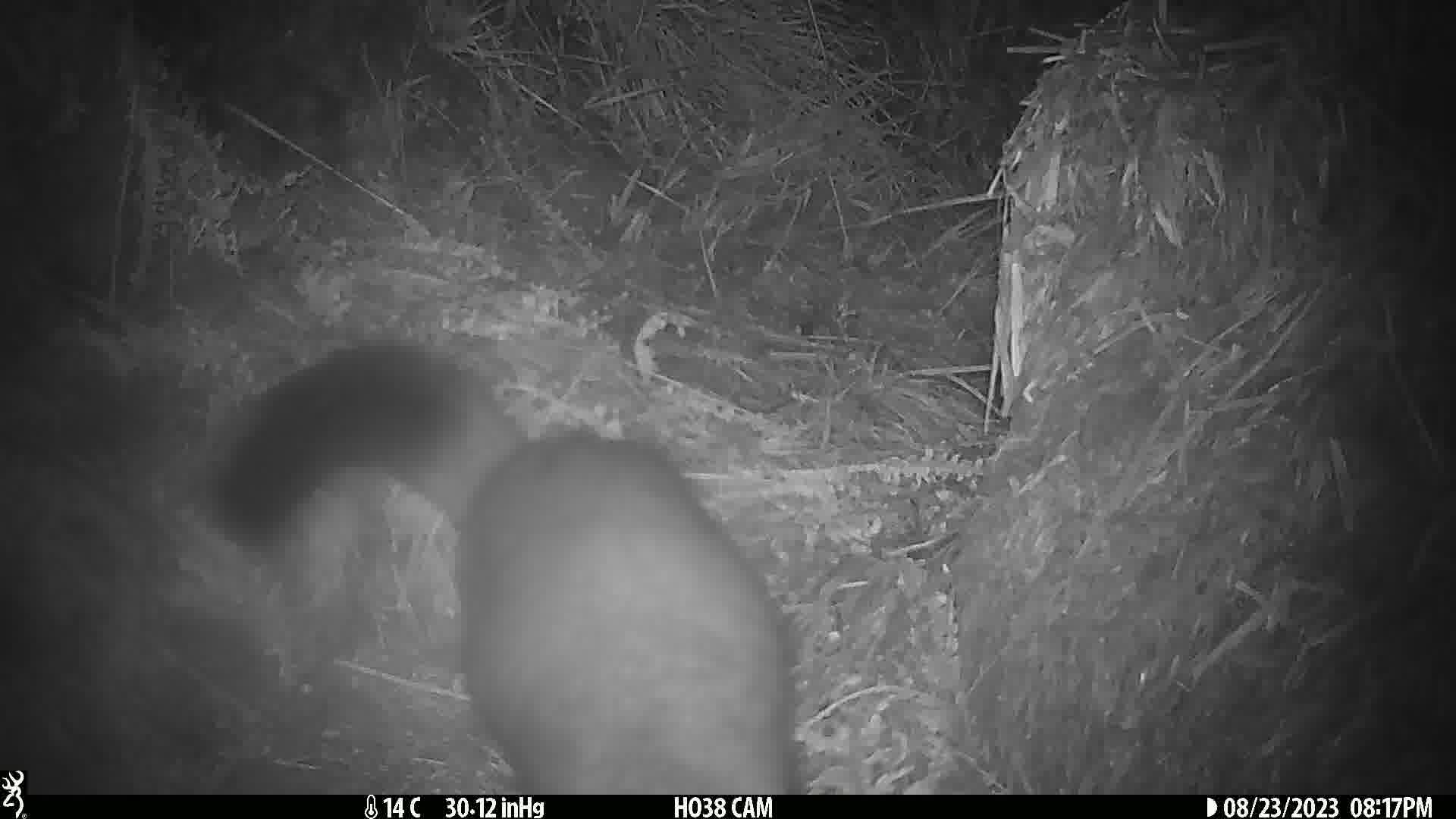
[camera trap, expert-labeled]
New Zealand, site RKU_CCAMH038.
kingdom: Animalia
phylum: Chordata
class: Mammalia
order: Diprotodontia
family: Phalangeridae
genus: Trichosurus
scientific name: Trichosurus vulpecula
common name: common brushtail possum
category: possum